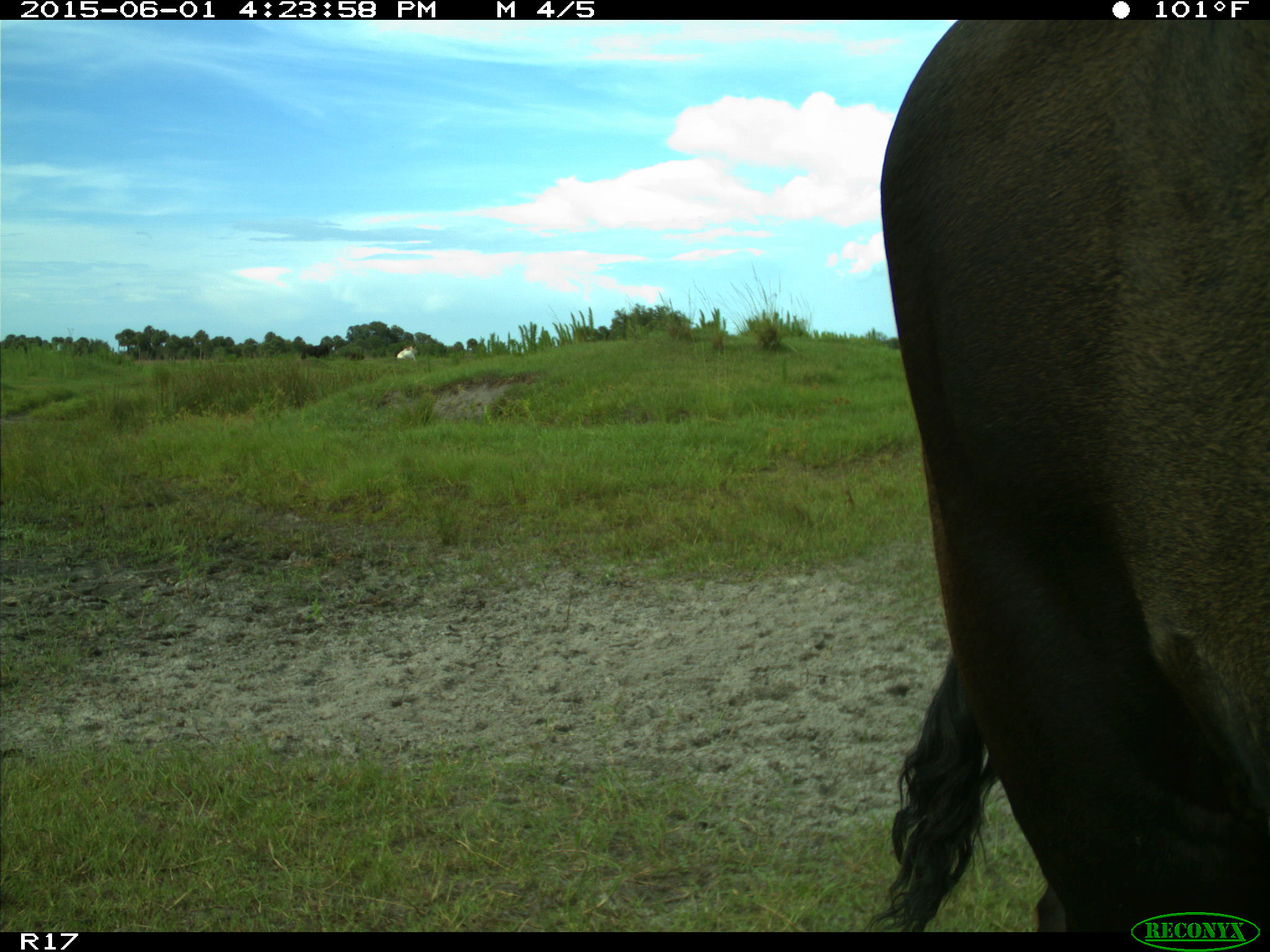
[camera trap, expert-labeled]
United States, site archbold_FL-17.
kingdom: Animalia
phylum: Chordata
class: Mammalia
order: Artiodactyla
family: Bovidae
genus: Bos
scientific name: Bos taurus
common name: domestic cow